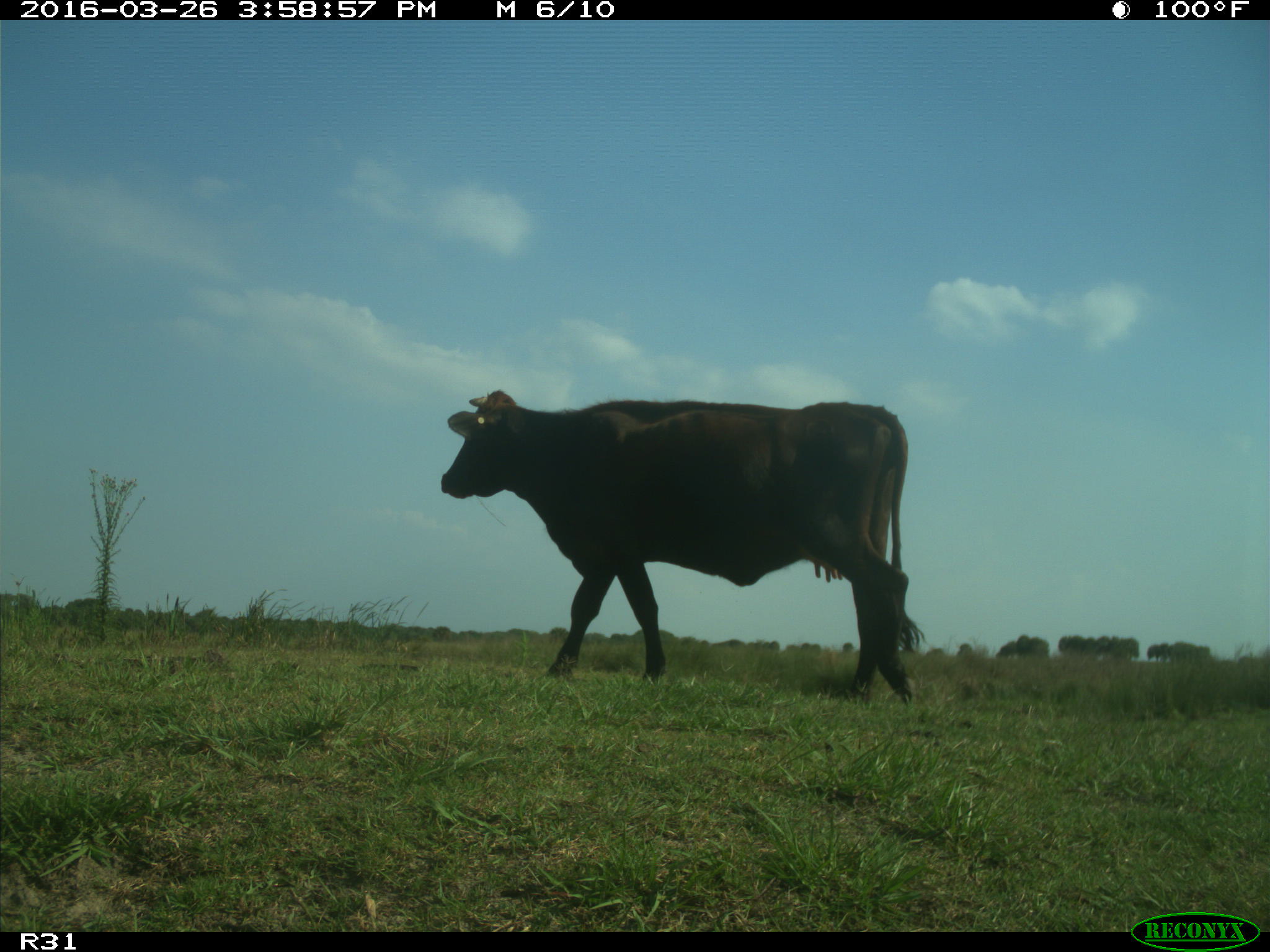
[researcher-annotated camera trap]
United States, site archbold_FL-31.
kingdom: Animalia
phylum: Chordata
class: Mammalia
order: Artiodactyla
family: Bovidae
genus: Bos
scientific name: Bos taurus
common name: domestic cow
Bos taurus (domestic cow).